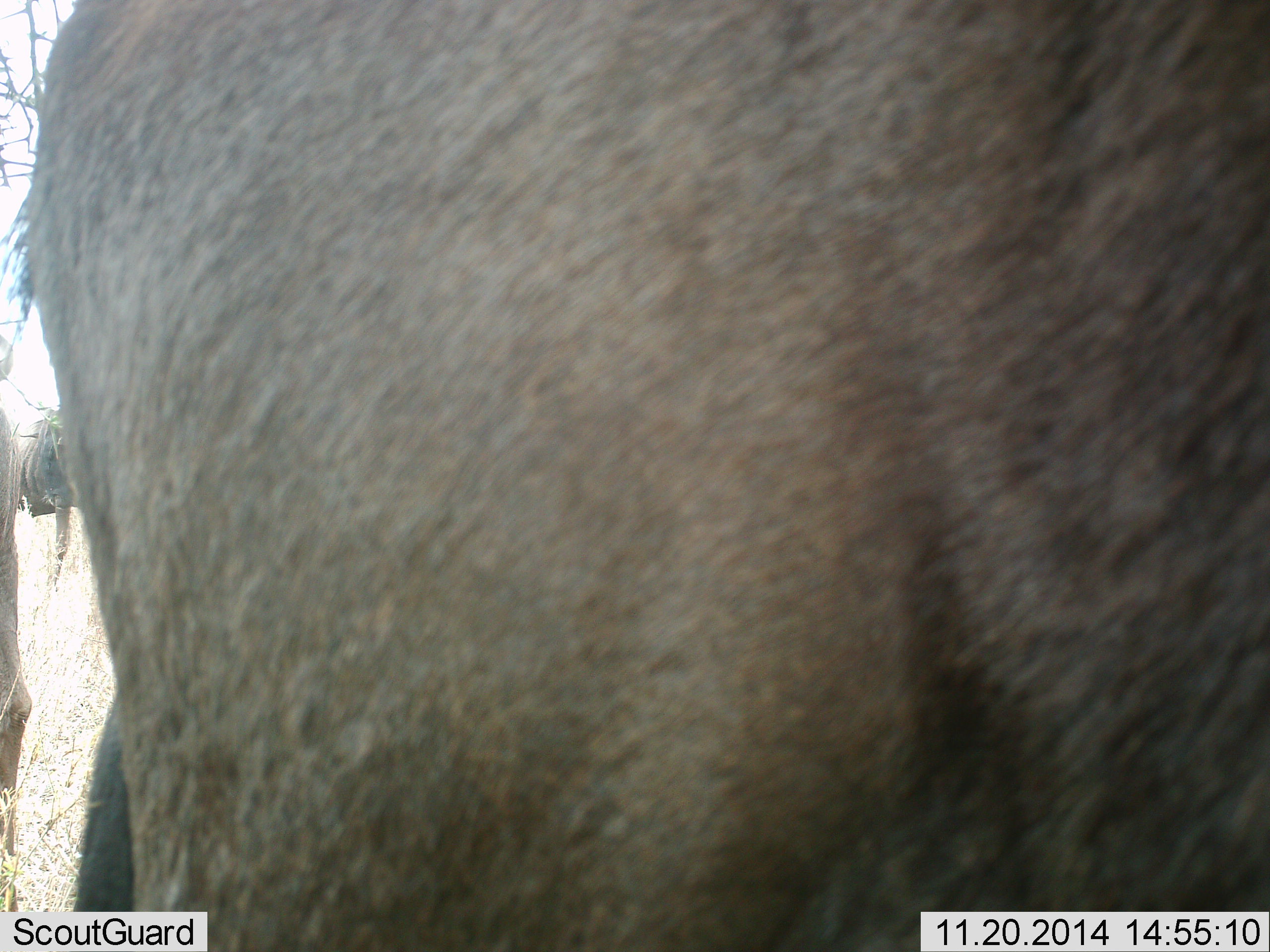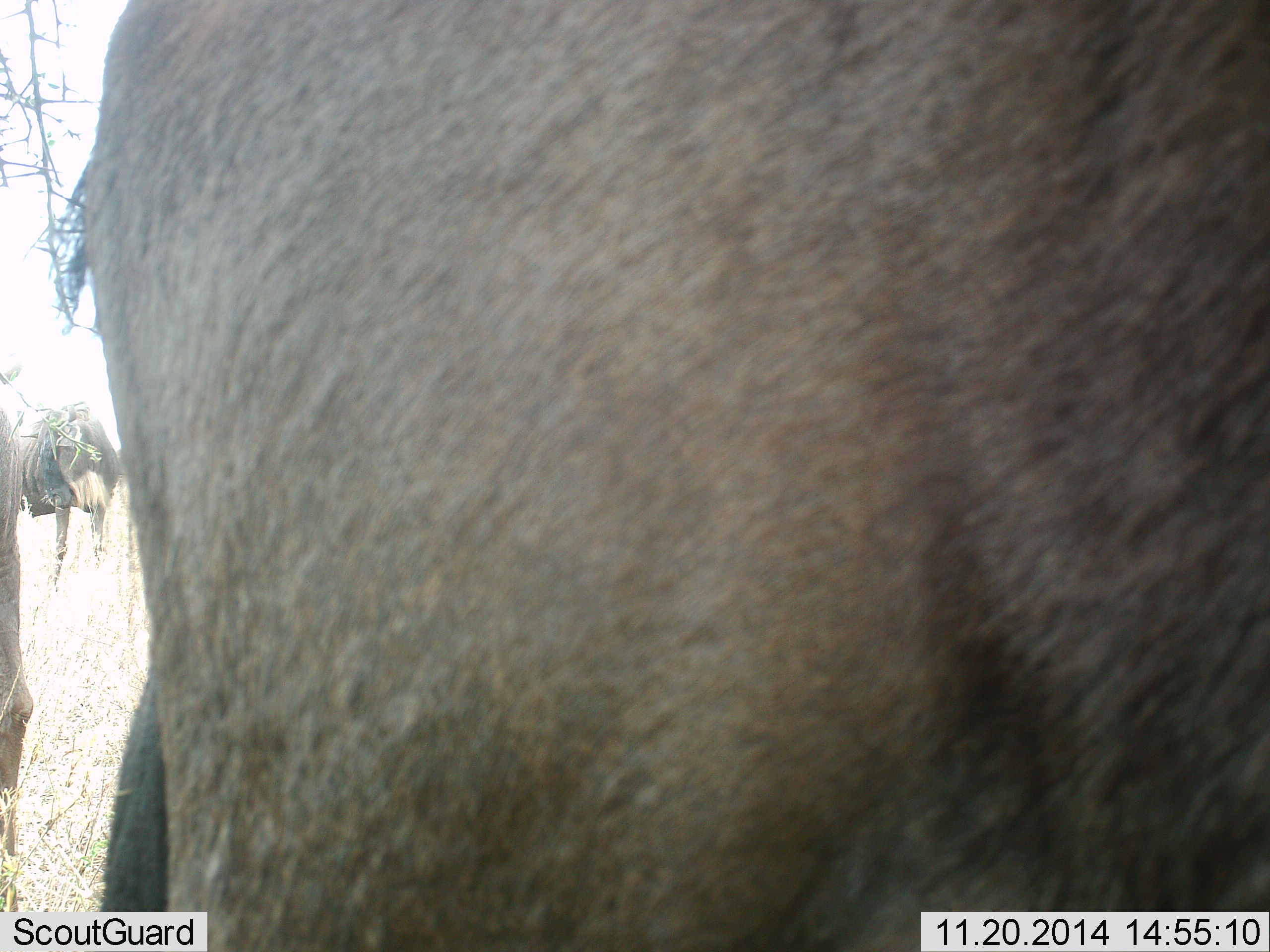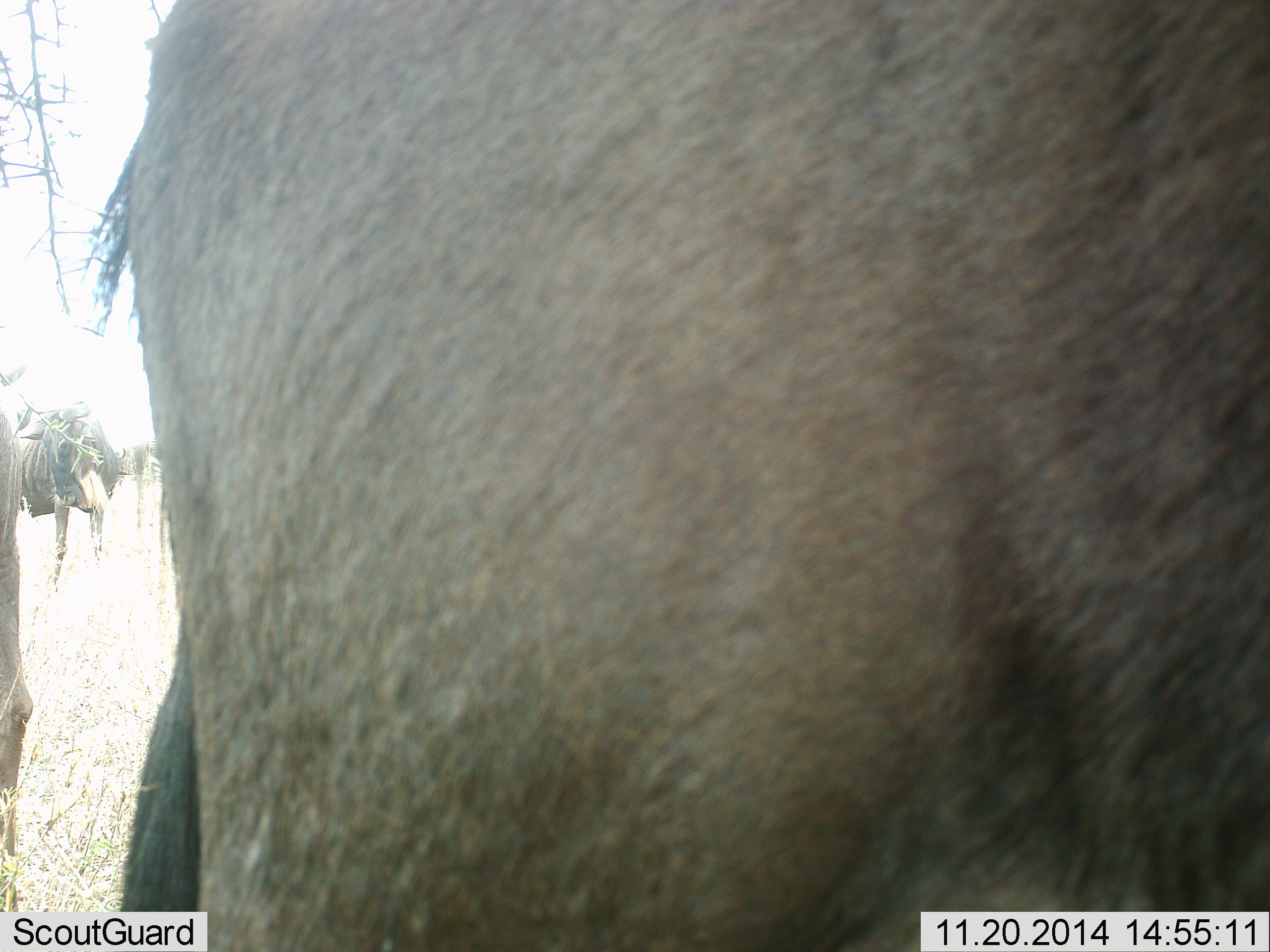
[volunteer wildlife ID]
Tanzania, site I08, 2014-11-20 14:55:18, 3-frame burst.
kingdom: Animalia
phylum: Chordata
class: Mammalia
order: Artiodactyla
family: Bovidae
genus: Connochaetes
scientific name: Connochaetes taurinus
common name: blue wildebeest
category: wildebeest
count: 3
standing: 80%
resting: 0%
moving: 10%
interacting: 0%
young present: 0%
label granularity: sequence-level